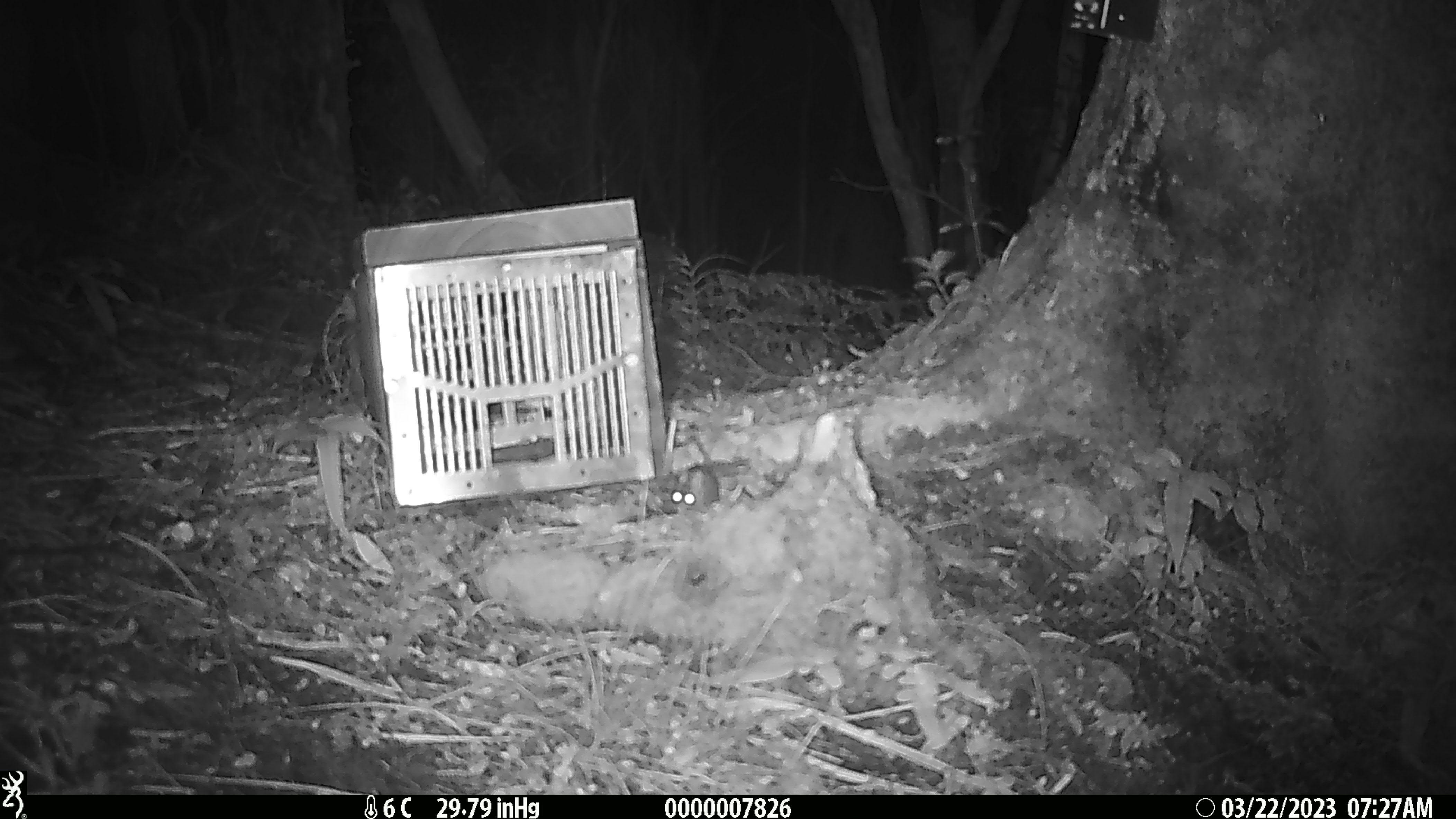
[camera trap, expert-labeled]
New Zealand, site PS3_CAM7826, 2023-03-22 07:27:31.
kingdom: Animalia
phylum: Chordata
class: Mammalia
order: Rodentia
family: Muridae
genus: Mus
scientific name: Mus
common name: mouse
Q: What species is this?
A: Mouse (Mus).